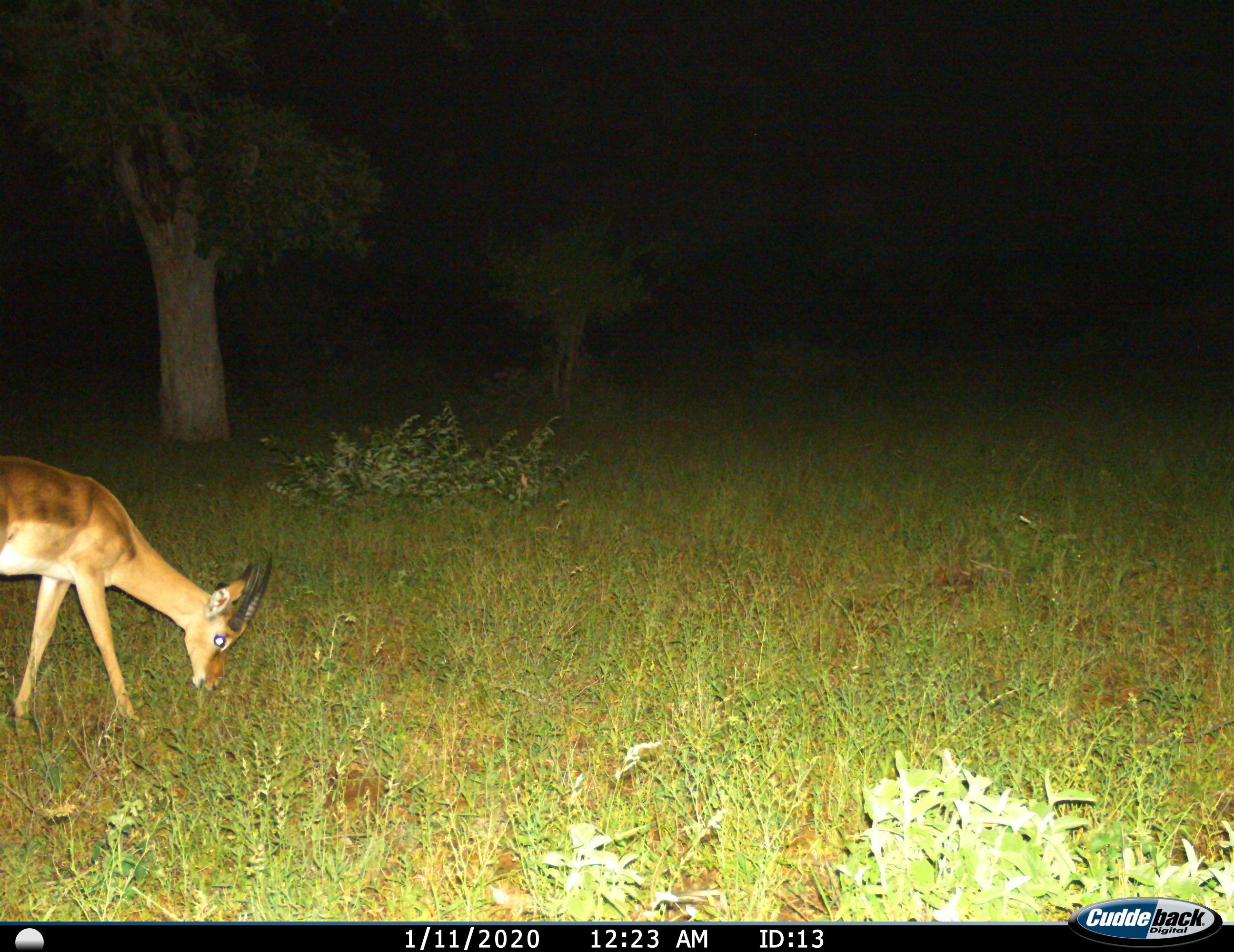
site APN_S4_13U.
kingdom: Animalia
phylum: Chordata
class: Mammalia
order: Artiodactyla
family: Bovidae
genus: Aepyceros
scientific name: Aepyceros melampus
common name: impala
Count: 1.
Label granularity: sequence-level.